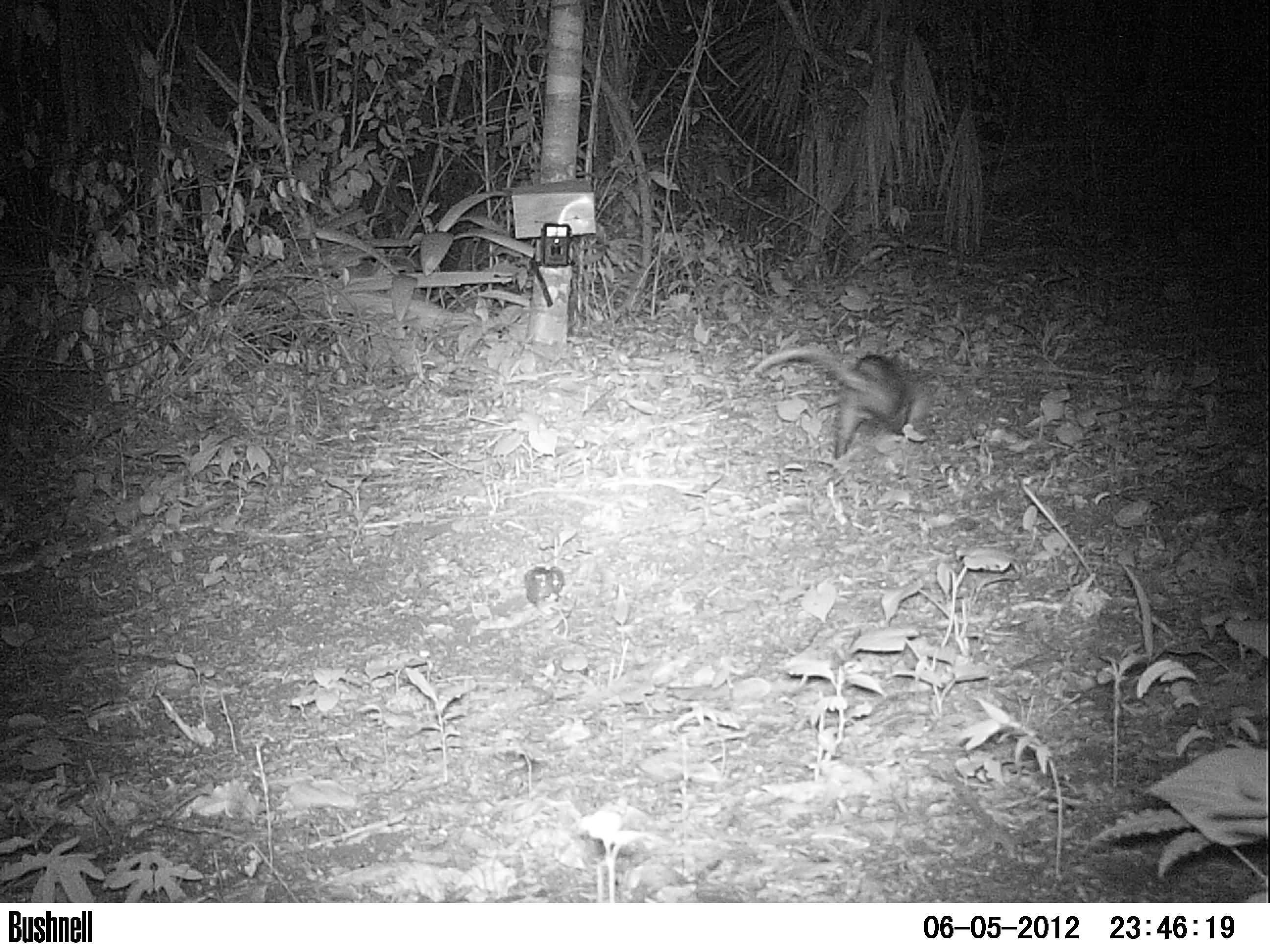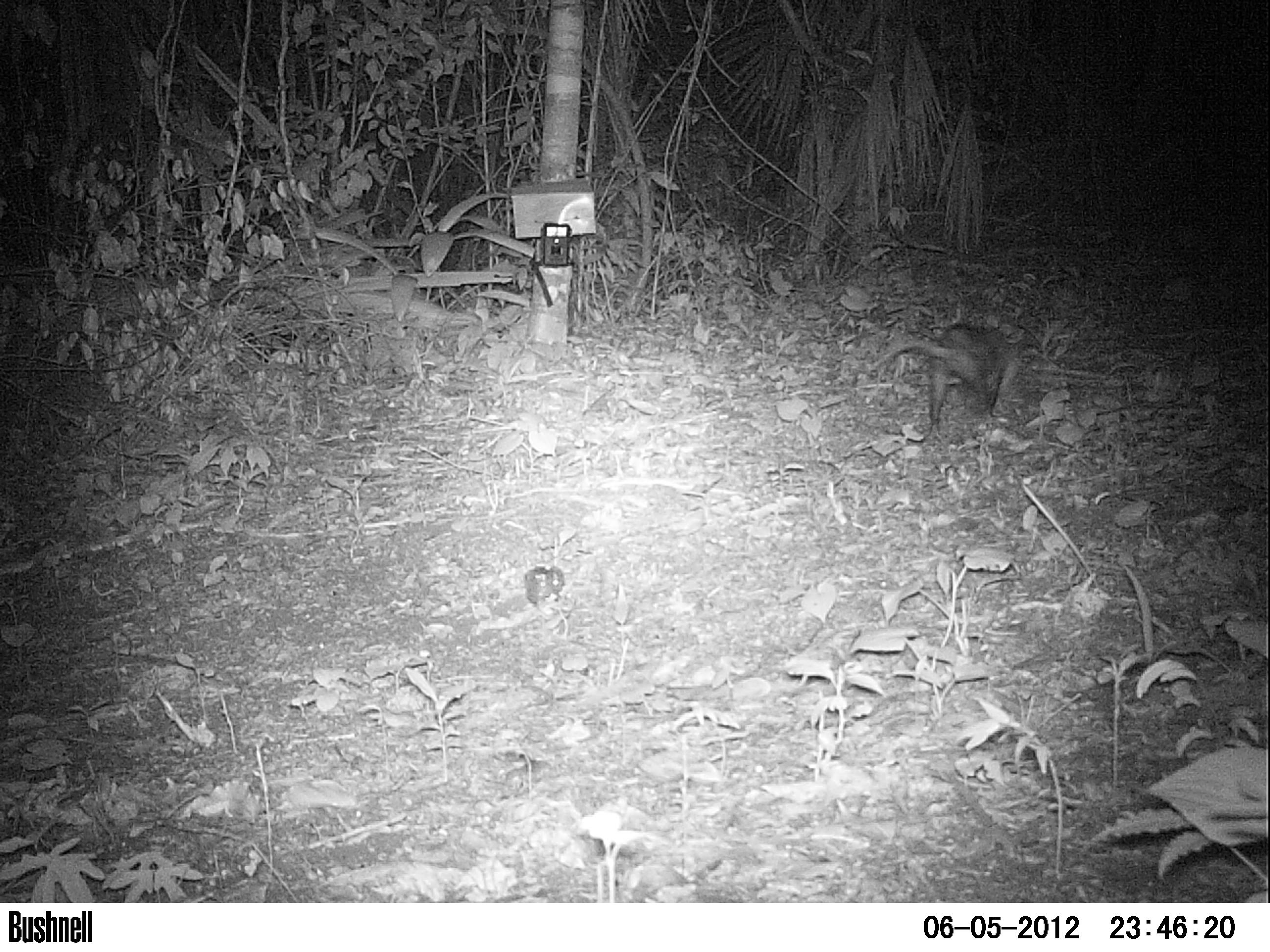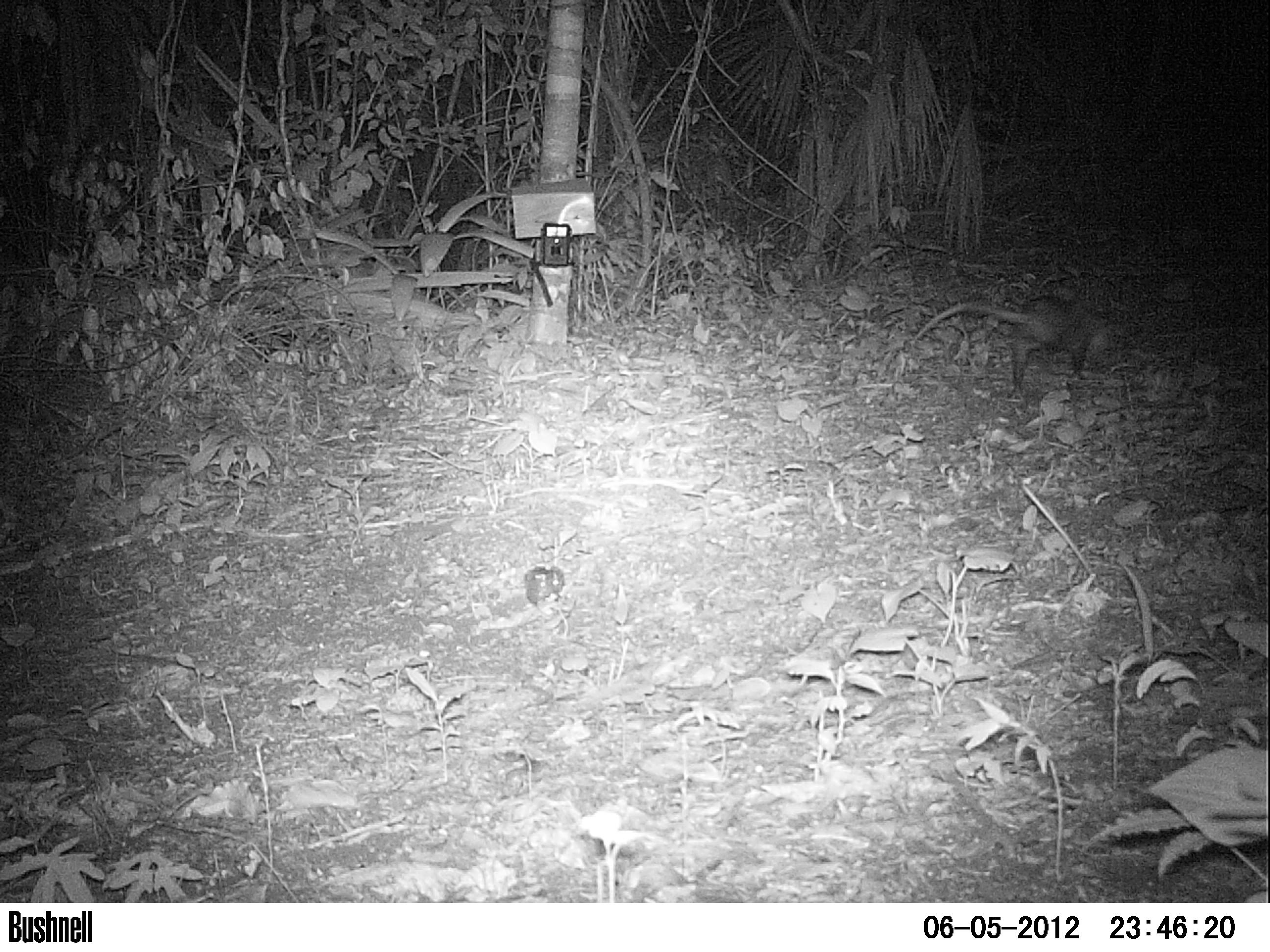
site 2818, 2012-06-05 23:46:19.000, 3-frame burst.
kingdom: Animalia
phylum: Chordata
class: Mammalia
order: Didelphimorphia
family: Didelphidae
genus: Didelphis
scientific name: Didelphis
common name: american opossums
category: didelphis sp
Didelphis sp (american opossums) (Didelphis), count 1, age adult.